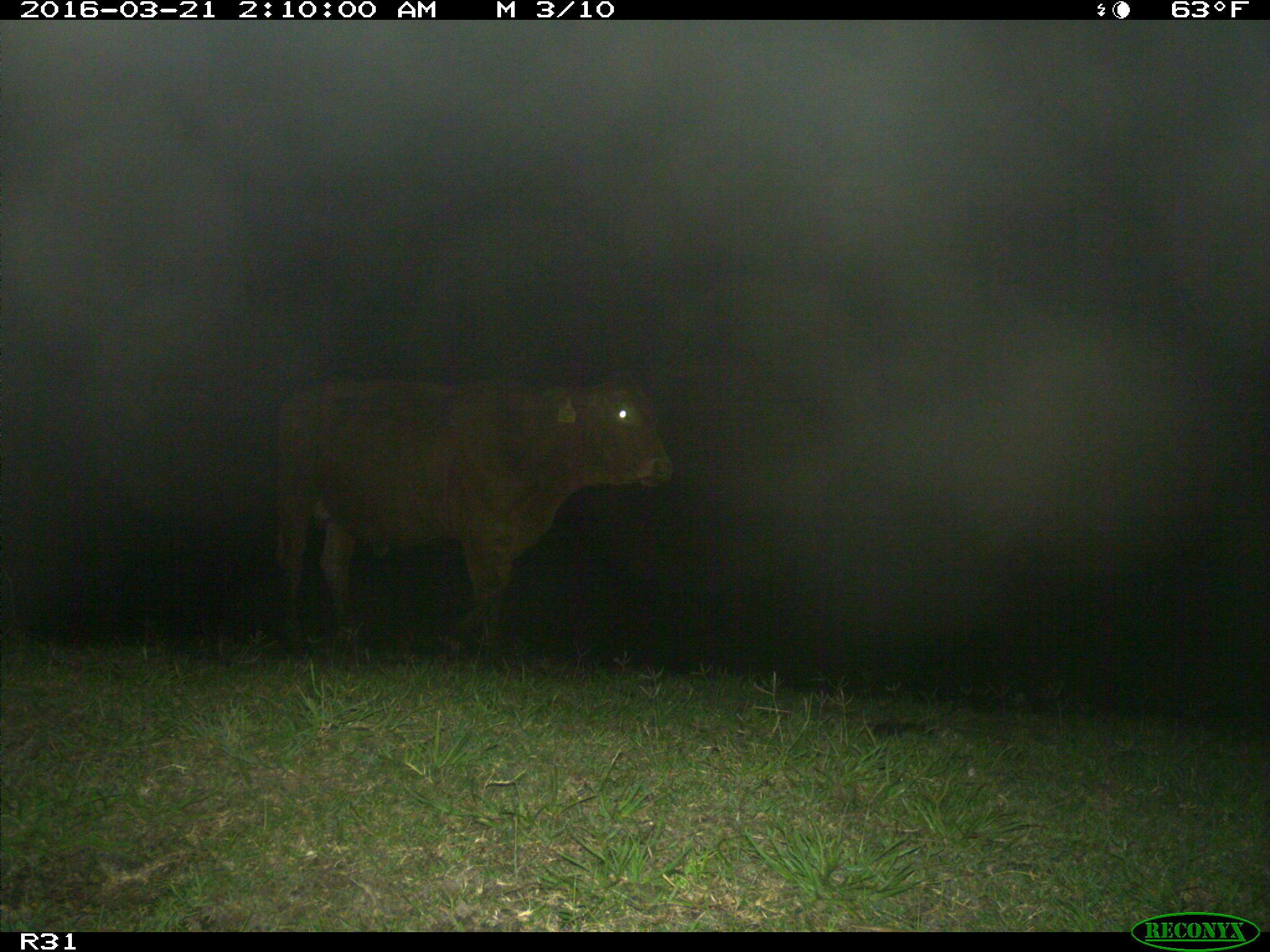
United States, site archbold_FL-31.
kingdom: Animalia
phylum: Chordata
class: Mammalia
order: Artiodactyla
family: Bovidae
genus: Bos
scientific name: Bos taurus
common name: domestic cow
Bos taurus (domestic cow).